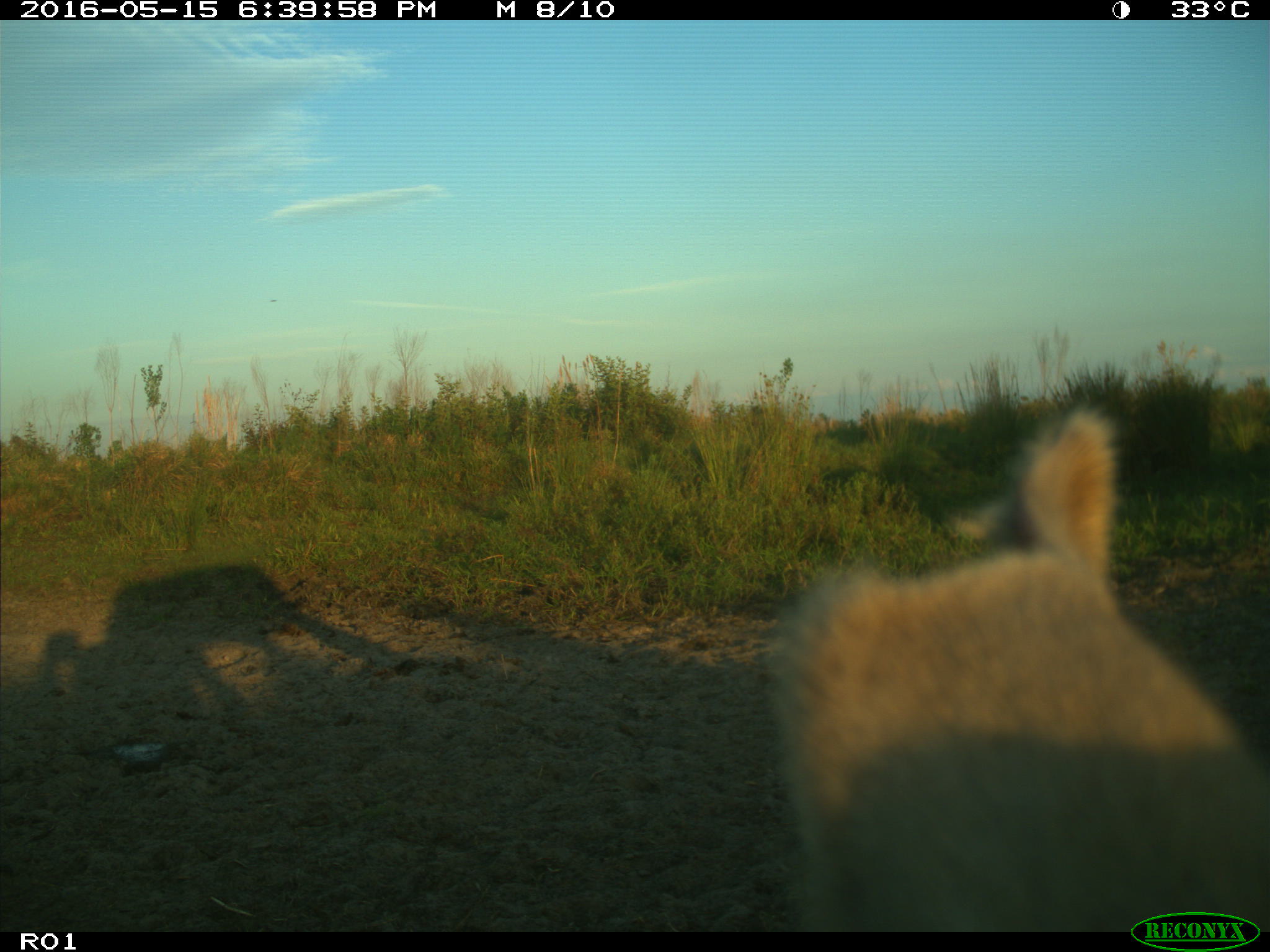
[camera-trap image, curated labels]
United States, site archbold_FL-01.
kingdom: Animalia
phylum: Chordata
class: Mammalia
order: Artiodactyla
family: Bovidae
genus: Bos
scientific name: Bos taurus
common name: domestic cow